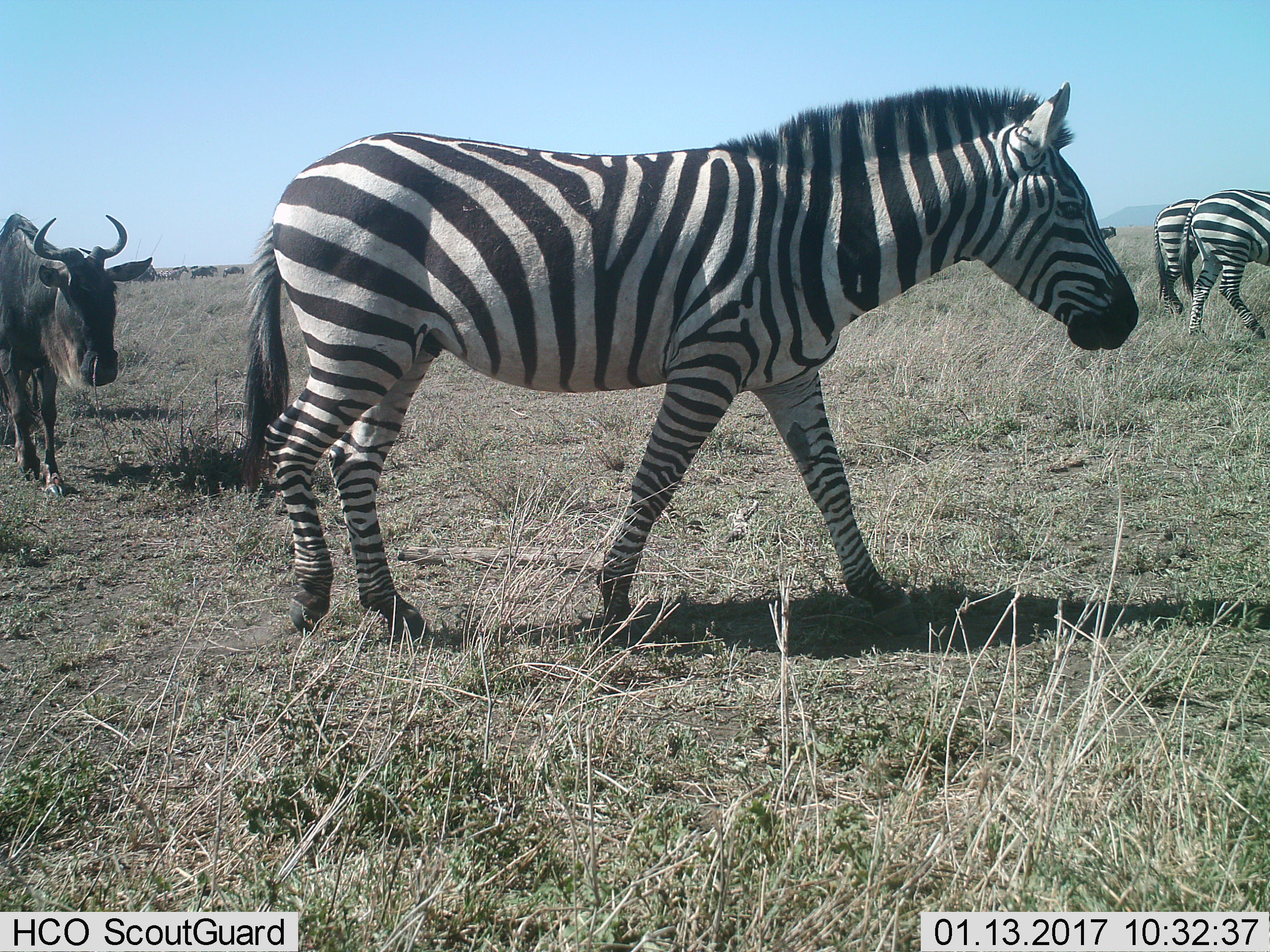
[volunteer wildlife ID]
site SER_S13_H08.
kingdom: Animalia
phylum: Chordata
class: Mammalia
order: Artiodactyla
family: Bovidae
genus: Connochaetes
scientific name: Connochaetes taurinus taurinus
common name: blue wildebeest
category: wildebeestblue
Wildebeestblue (blue wildebeest) (Connochaetes taurinus taurinus), count 1. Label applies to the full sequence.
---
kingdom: Animalia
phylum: Chordata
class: Mammalia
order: Perissodactyla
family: Equidae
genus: Equus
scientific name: Equus quagga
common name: plains zebra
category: zebraplains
Zebraplains (plains zebra) (Equus quagga), count 3. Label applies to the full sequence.